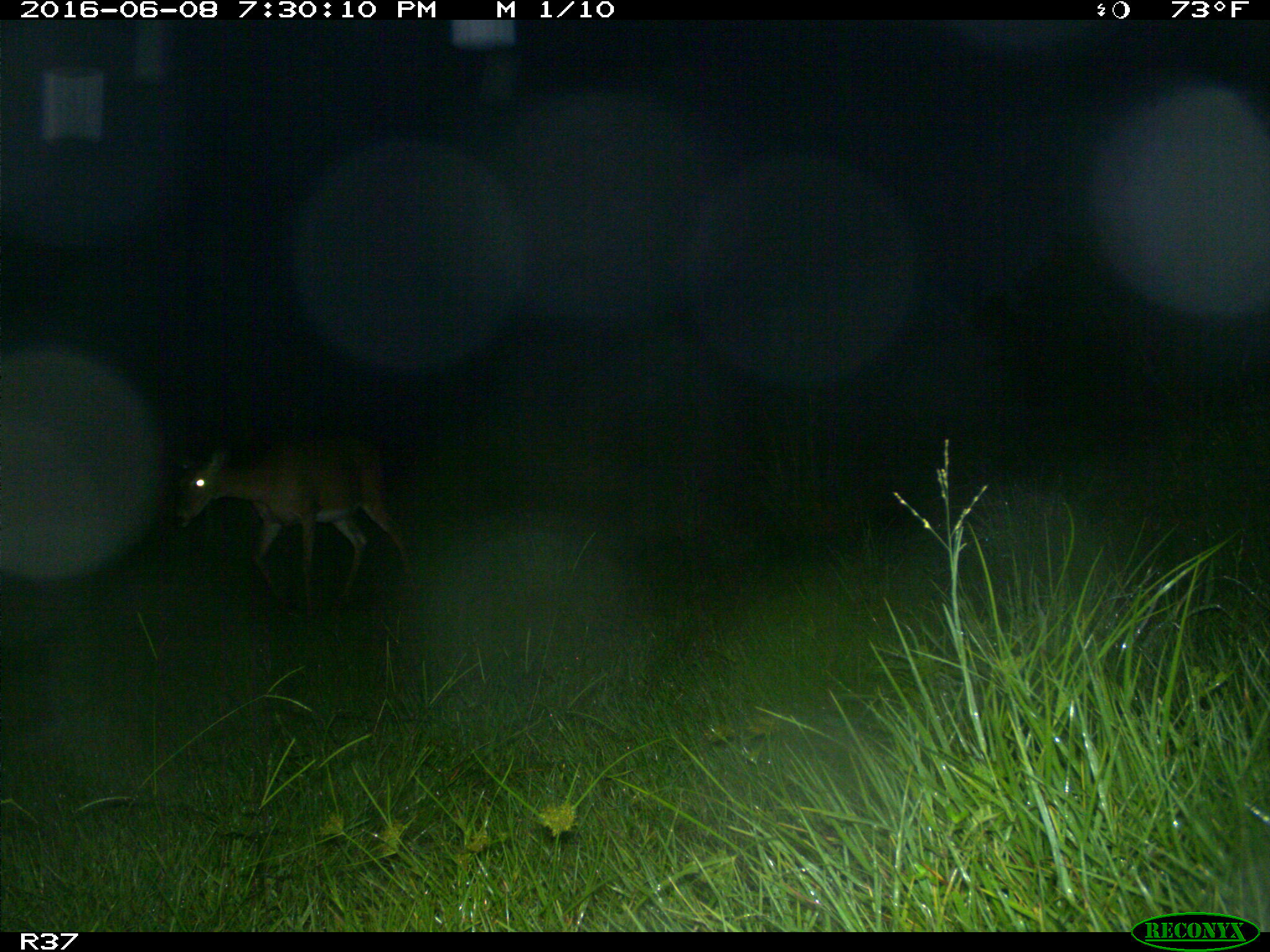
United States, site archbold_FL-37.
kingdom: Animalia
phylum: Chordata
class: Mammalia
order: Artiodactyla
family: Cervidae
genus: Odocoileus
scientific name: Odocoileus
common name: deer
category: unidentified deer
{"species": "unidentified deer (deer) (Odocoileus)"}